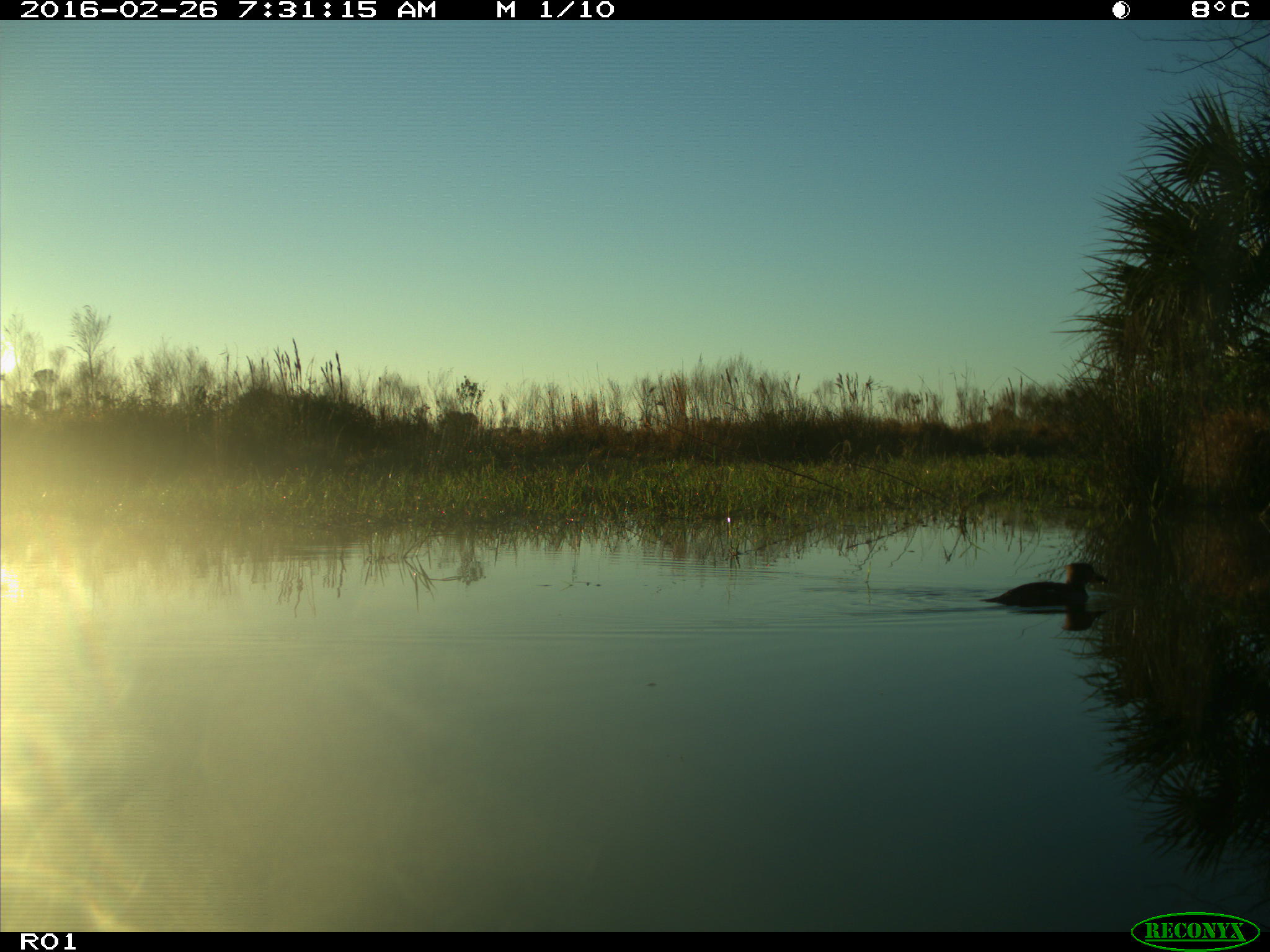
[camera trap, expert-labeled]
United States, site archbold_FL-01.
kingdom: Animalia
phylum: Chordata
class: Aves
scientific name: Aves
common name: birds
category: unidentified bird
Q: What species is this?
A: Unidentified bird (birds) (Aves).